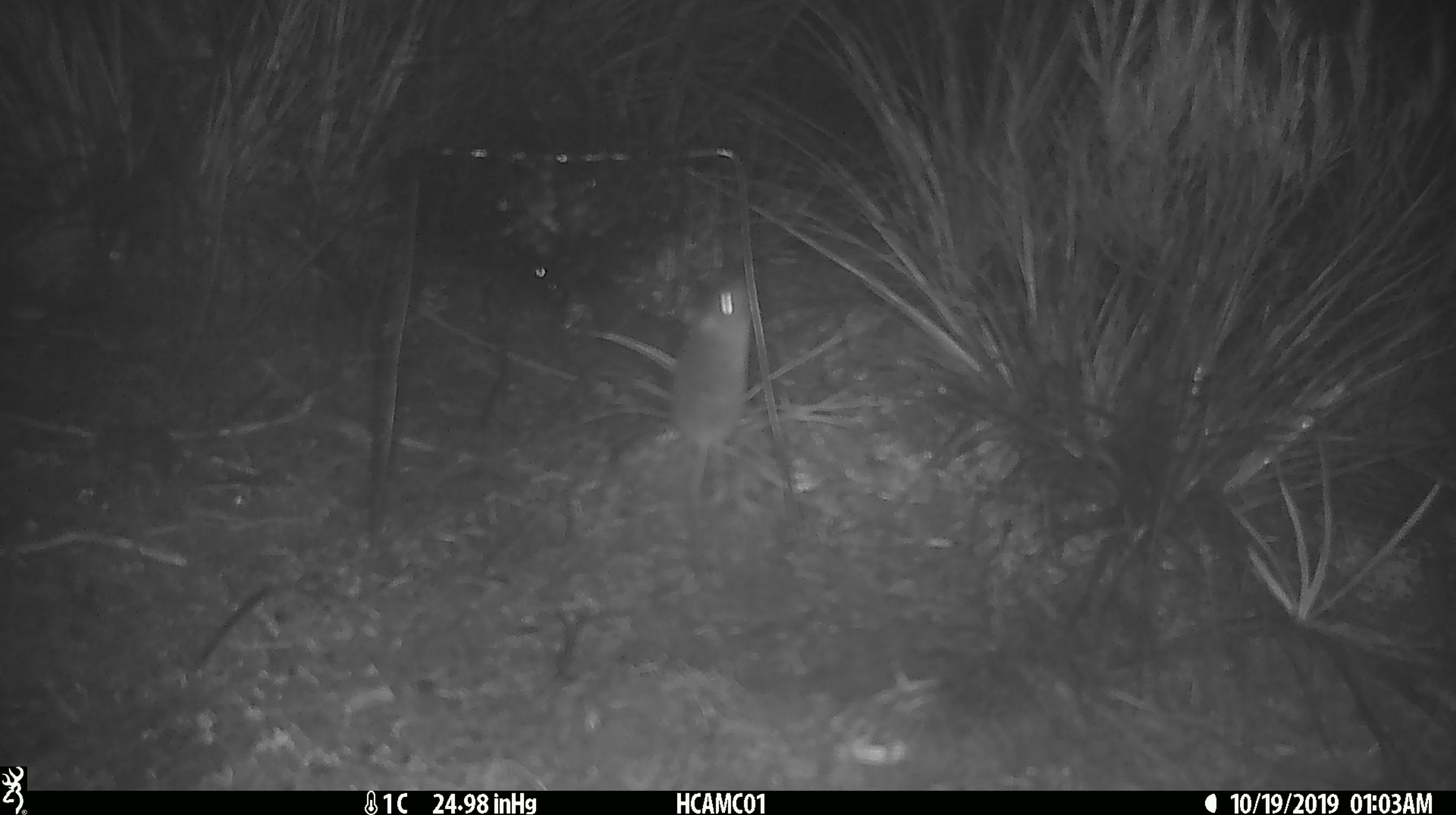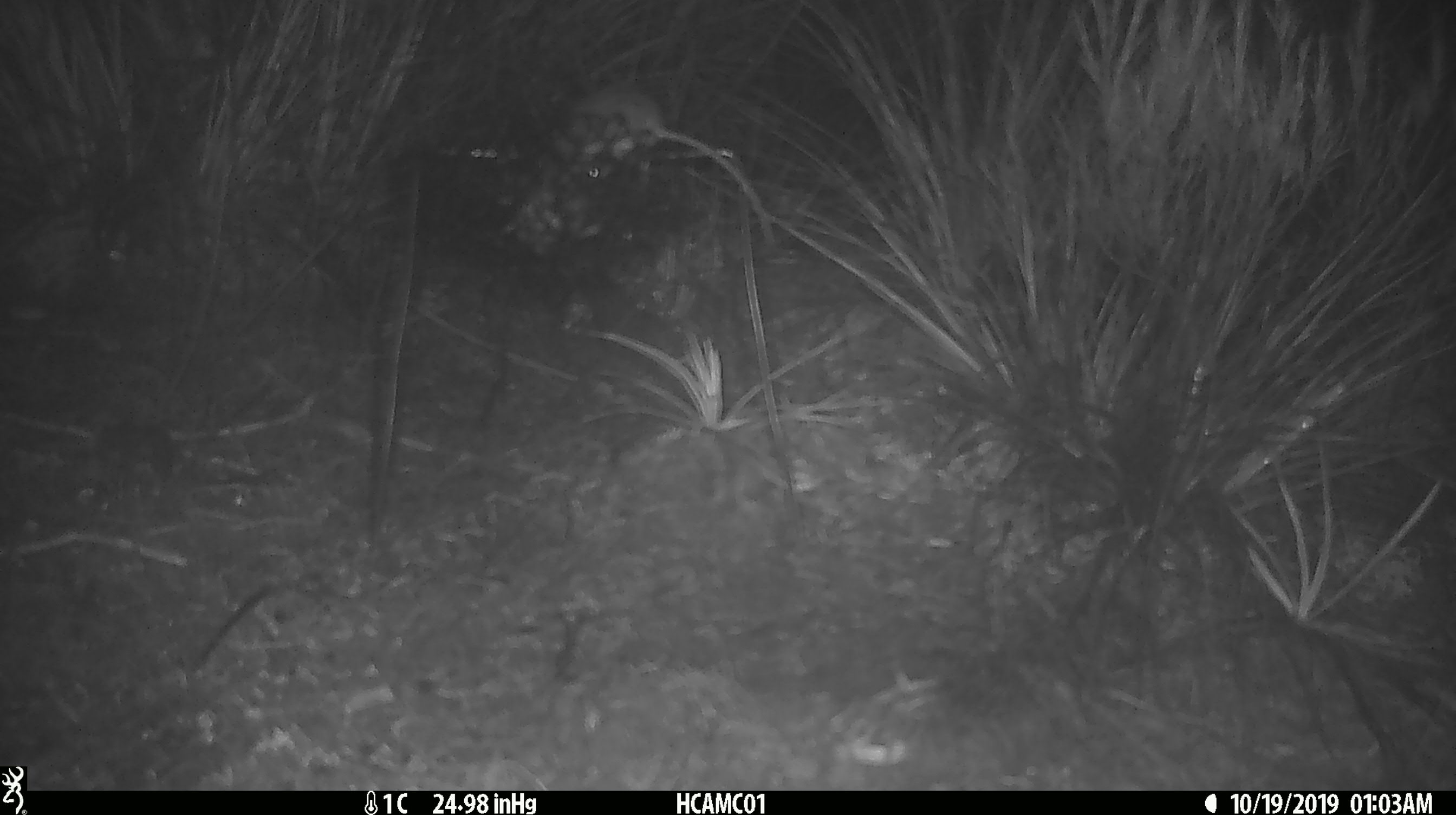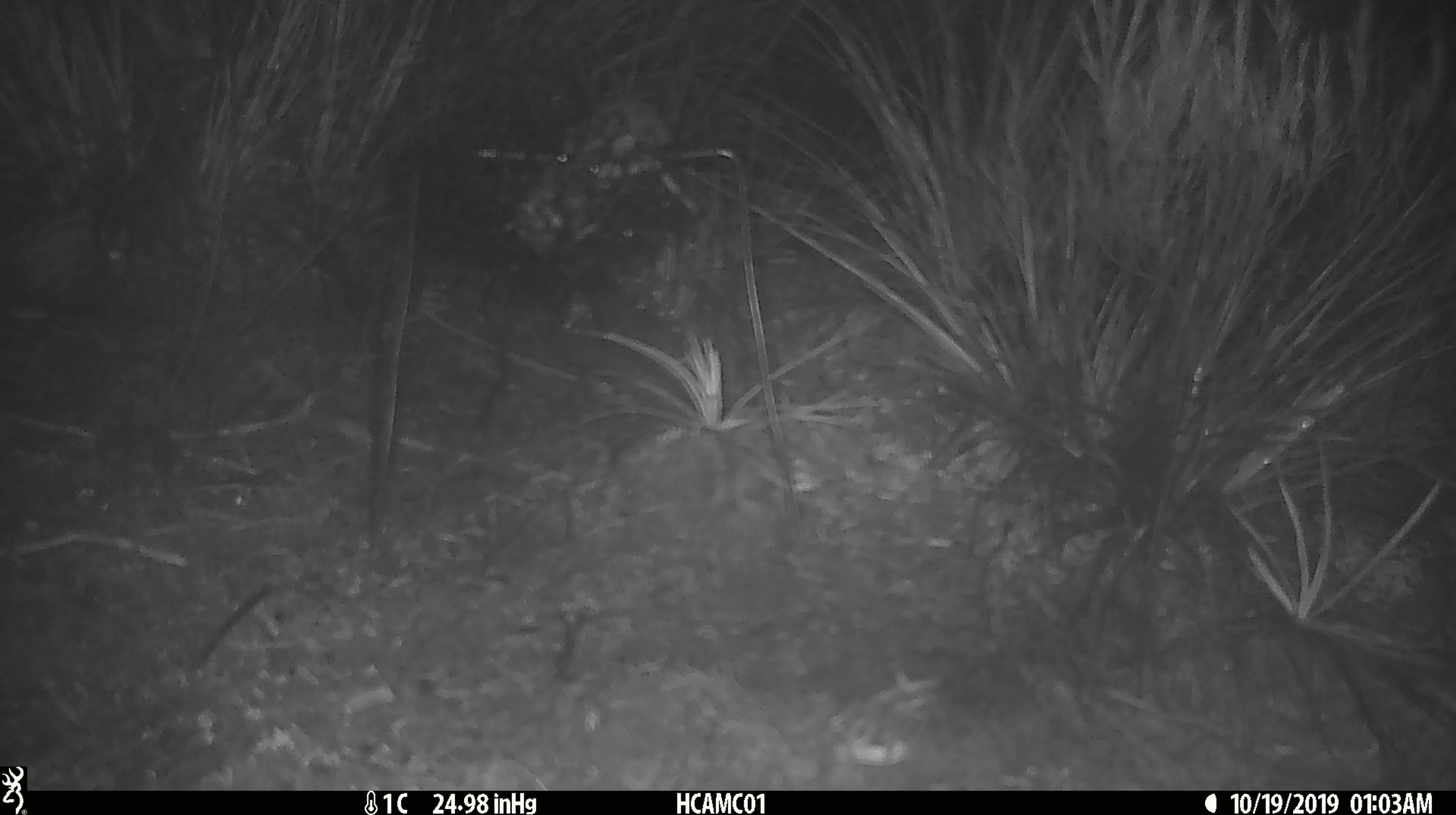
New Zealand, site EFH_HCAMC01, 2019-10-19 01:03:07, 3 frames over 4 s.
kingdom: Animalia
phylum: Chordata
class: Mammalia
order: Rodentia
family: Muridae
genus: Mus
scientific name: Mus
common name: mouse